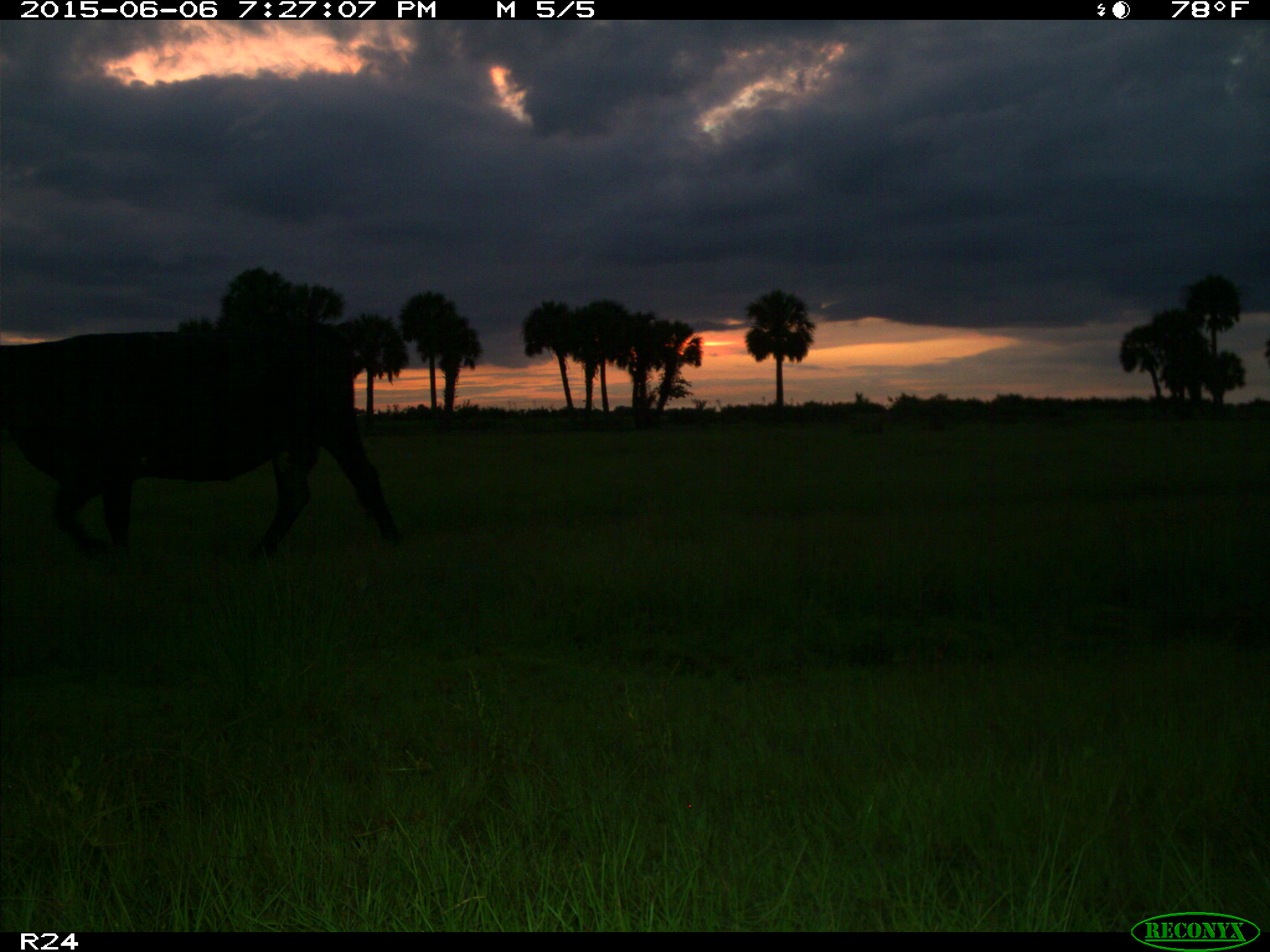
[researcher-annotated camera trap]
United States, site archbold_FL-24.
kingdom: Animalia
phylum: Chordata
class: Mammalia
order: Artiodactyla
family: Bovidae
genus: Bos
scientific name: Bos taurus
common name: domestic cow